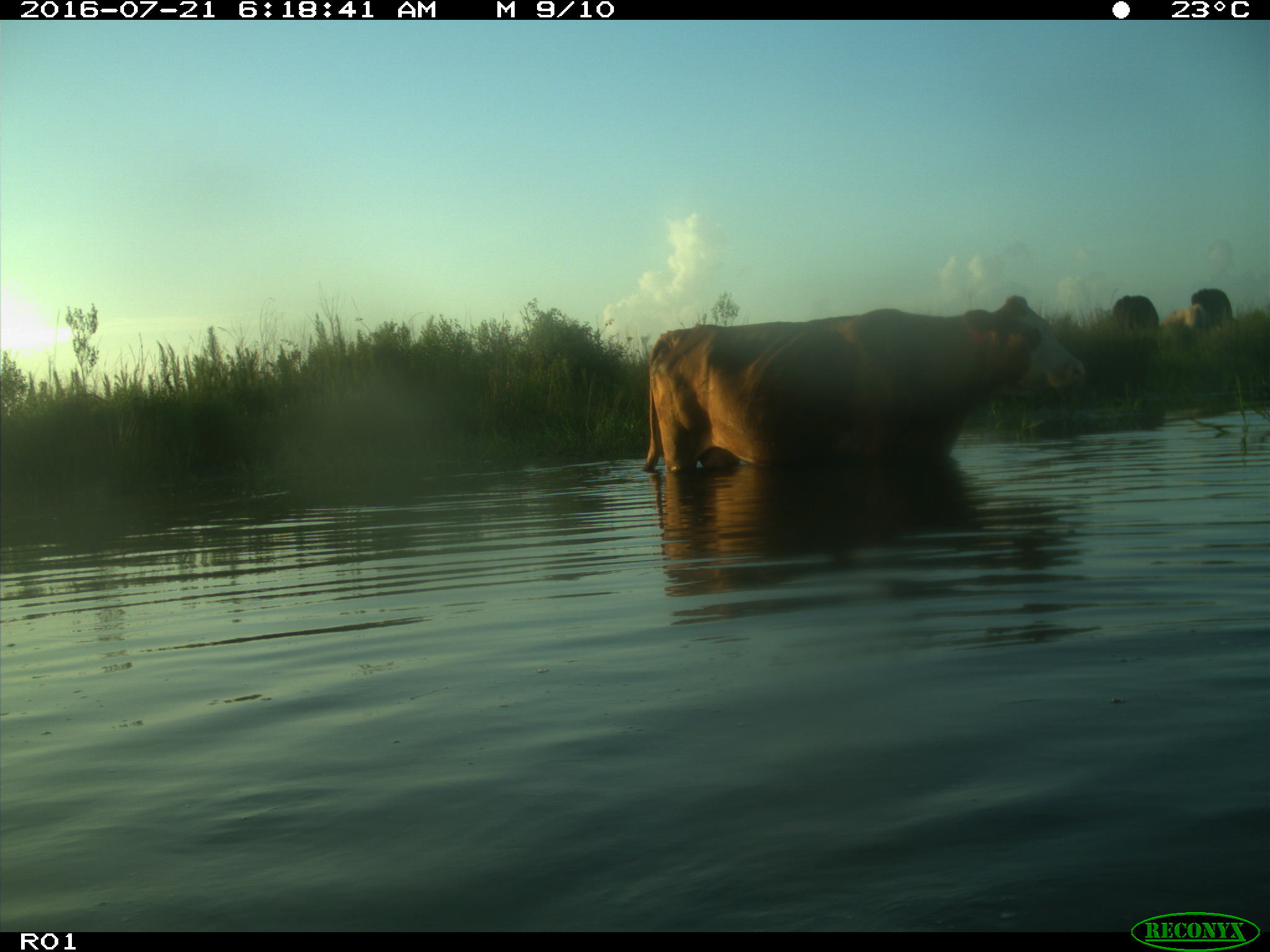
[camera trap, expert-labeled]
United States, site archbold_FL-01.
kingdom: Animalia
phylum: Chordata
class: Mammalia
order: Artiodactyla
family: Bovidae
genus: Bos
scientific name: Bos taurus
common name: domestic cow